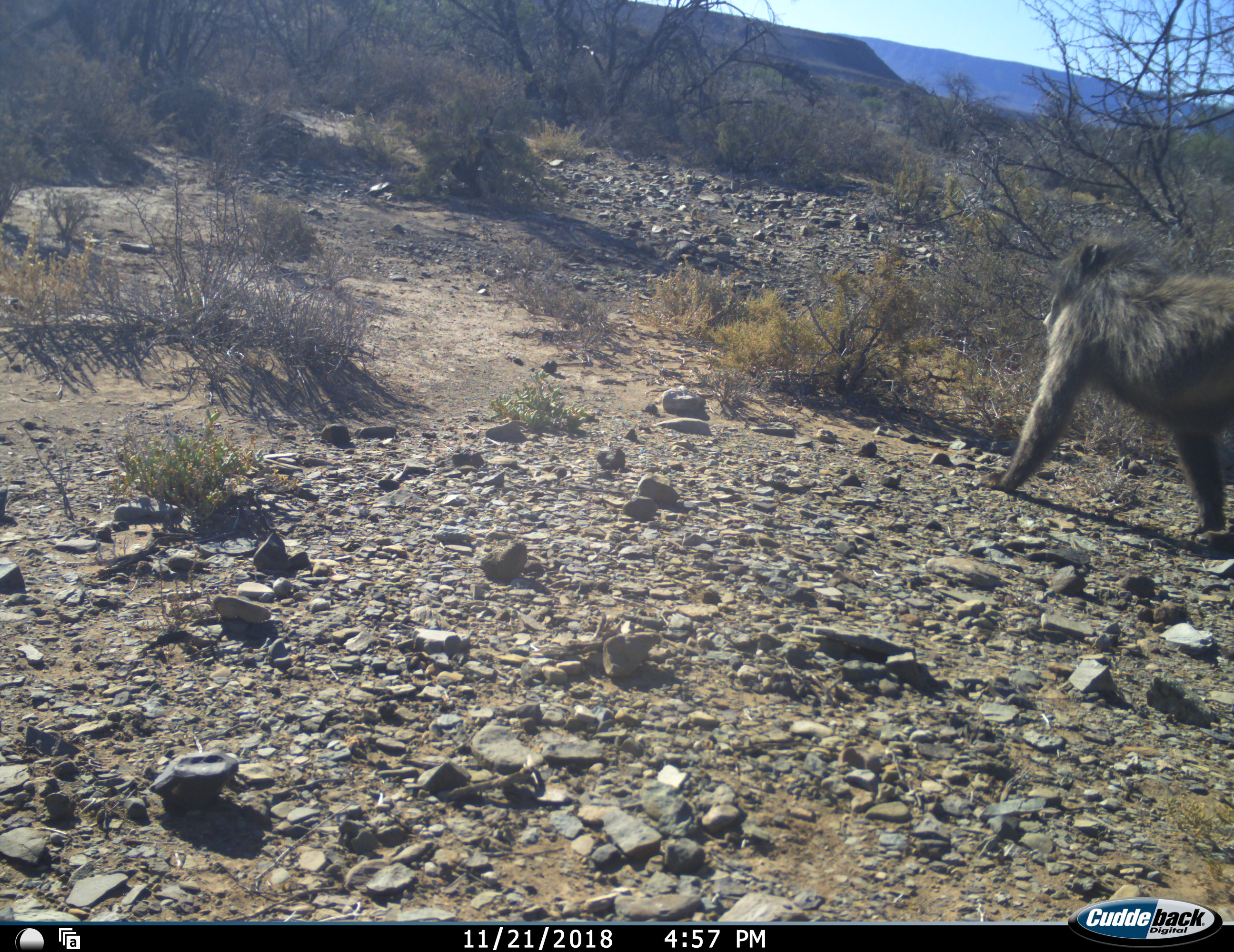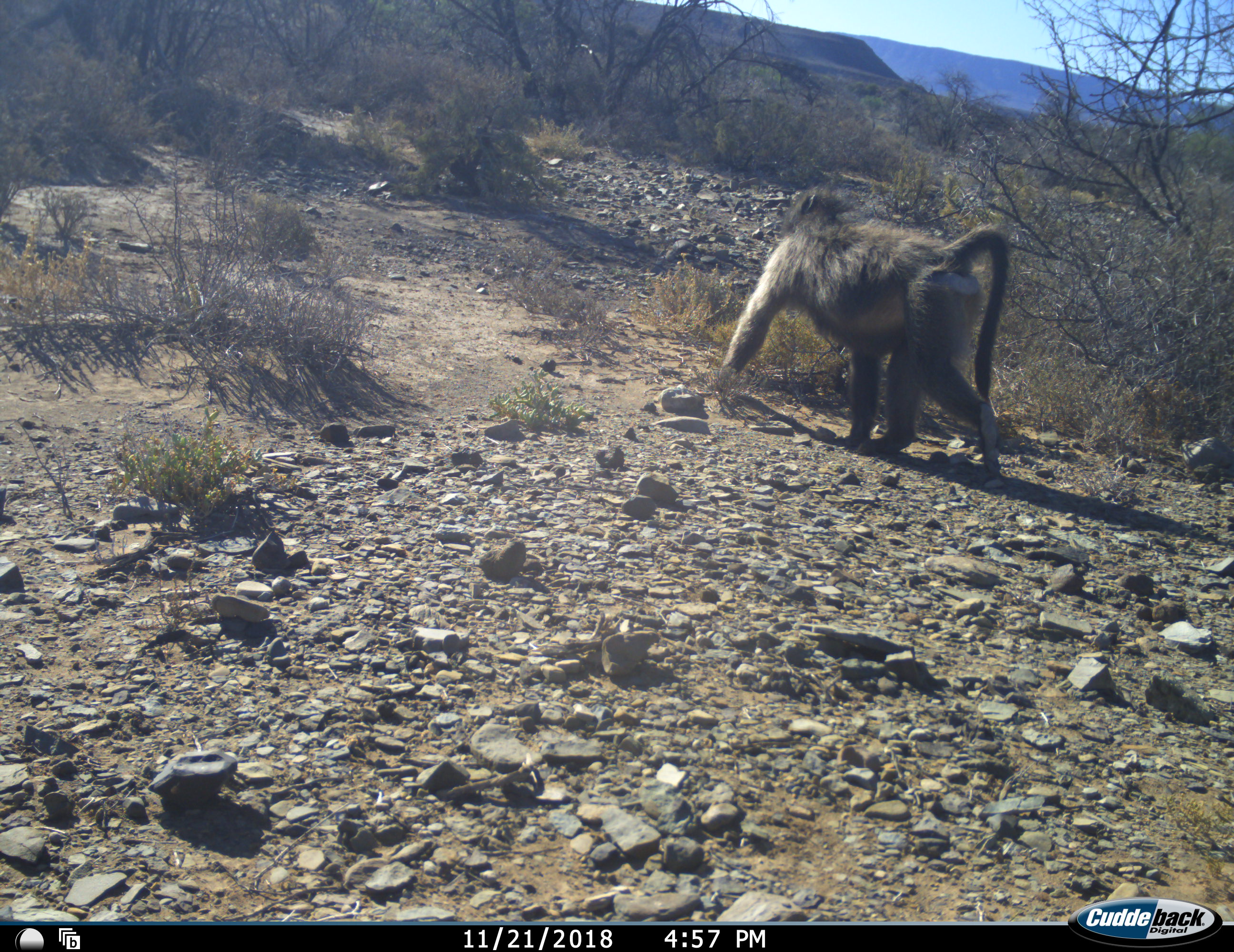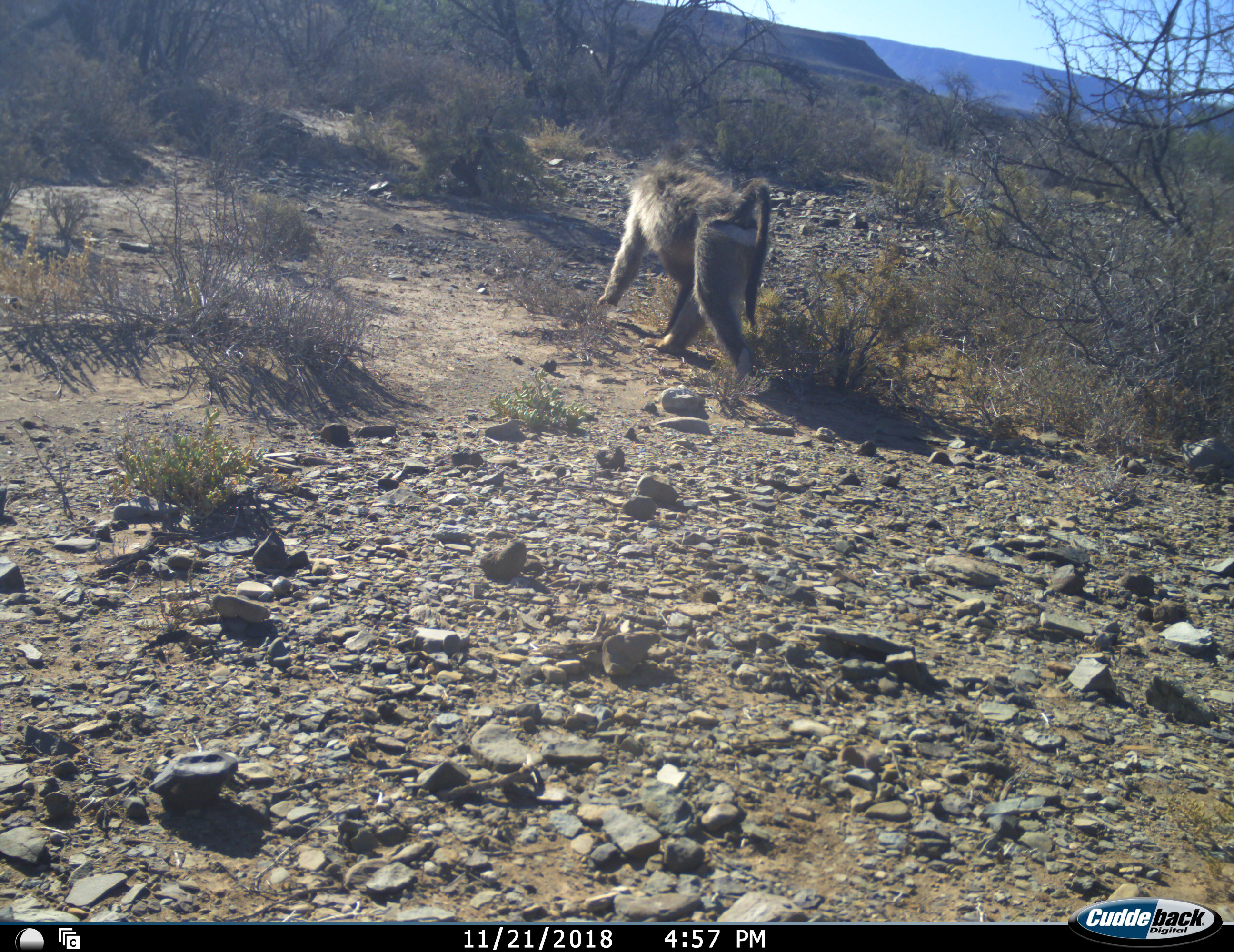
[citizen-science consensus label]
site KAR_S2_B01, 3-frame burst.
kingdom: Animalia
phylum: Chordata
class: Mammalia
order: Primates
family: Cercopithecidae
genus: Papio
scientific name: Papio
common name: baboon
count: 1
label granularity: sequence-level